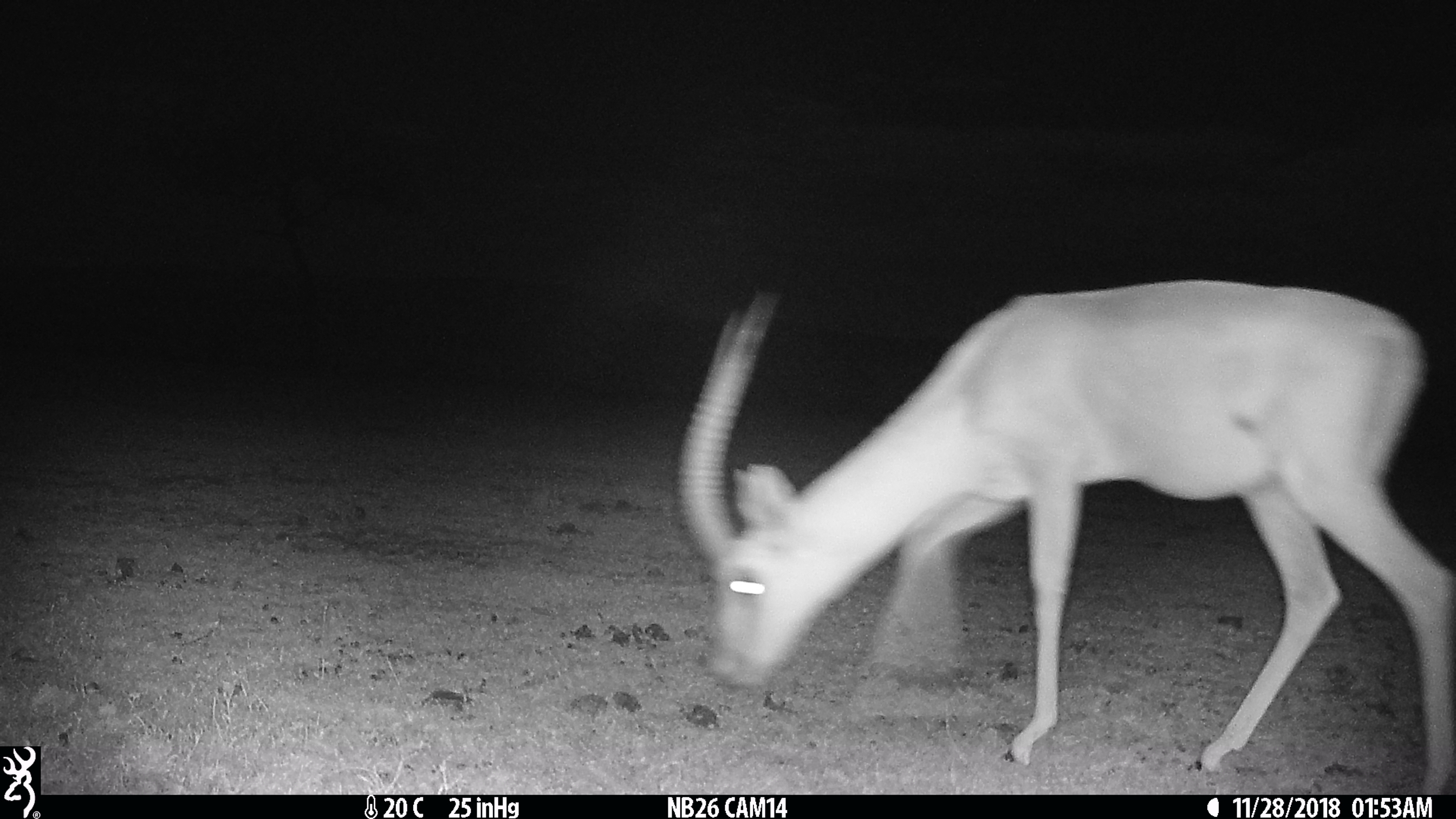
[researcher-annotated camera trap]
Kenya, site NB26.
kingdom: Animalia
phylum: Chordata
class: Mammalia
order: Artiodactyla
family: Bovidae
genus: Nanger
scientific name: Nanger granti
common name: grant's gazelle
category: gazelle grants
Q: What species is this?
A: Gazelle grants (grant's gazelle) (Nanger granti).